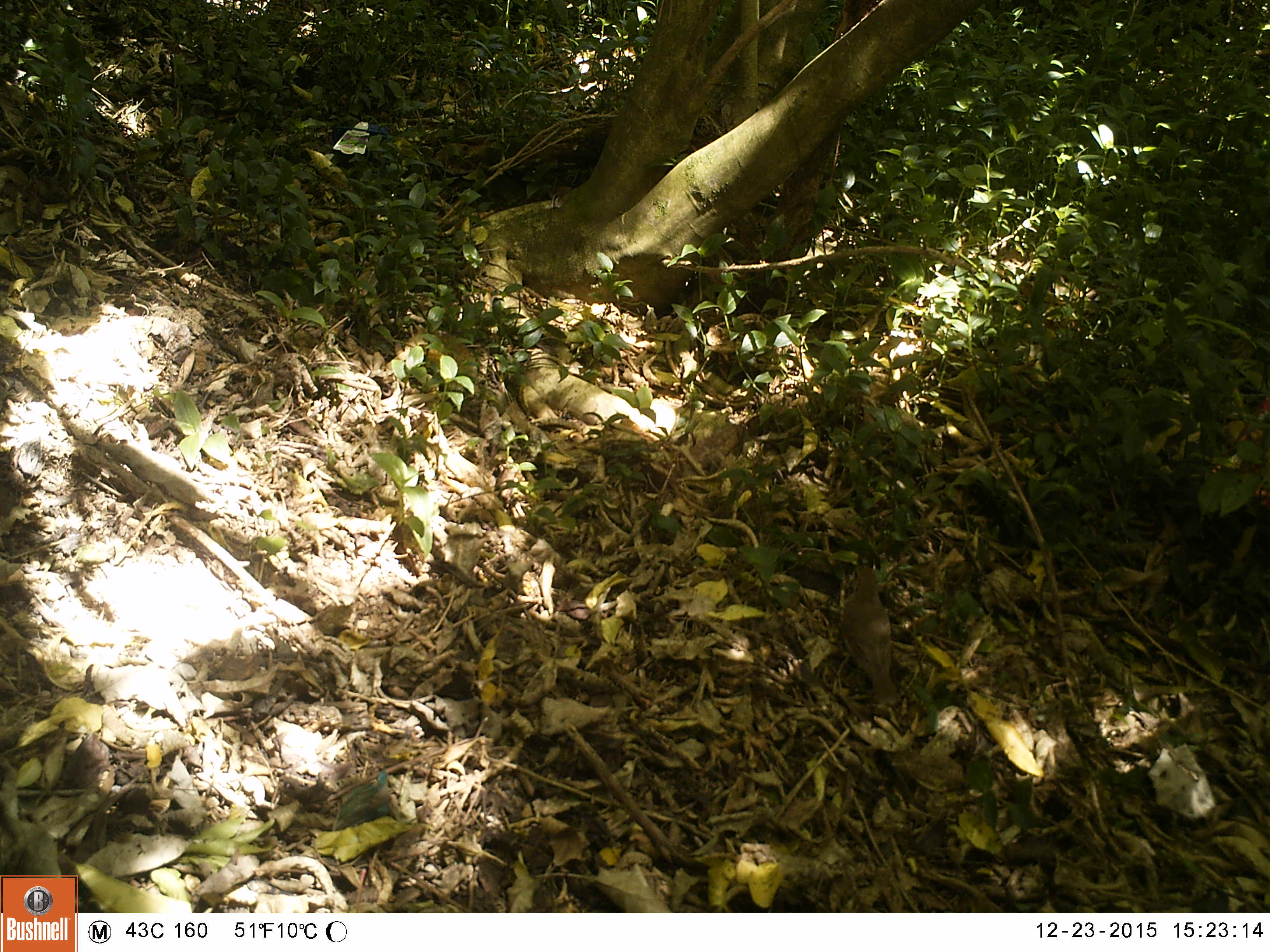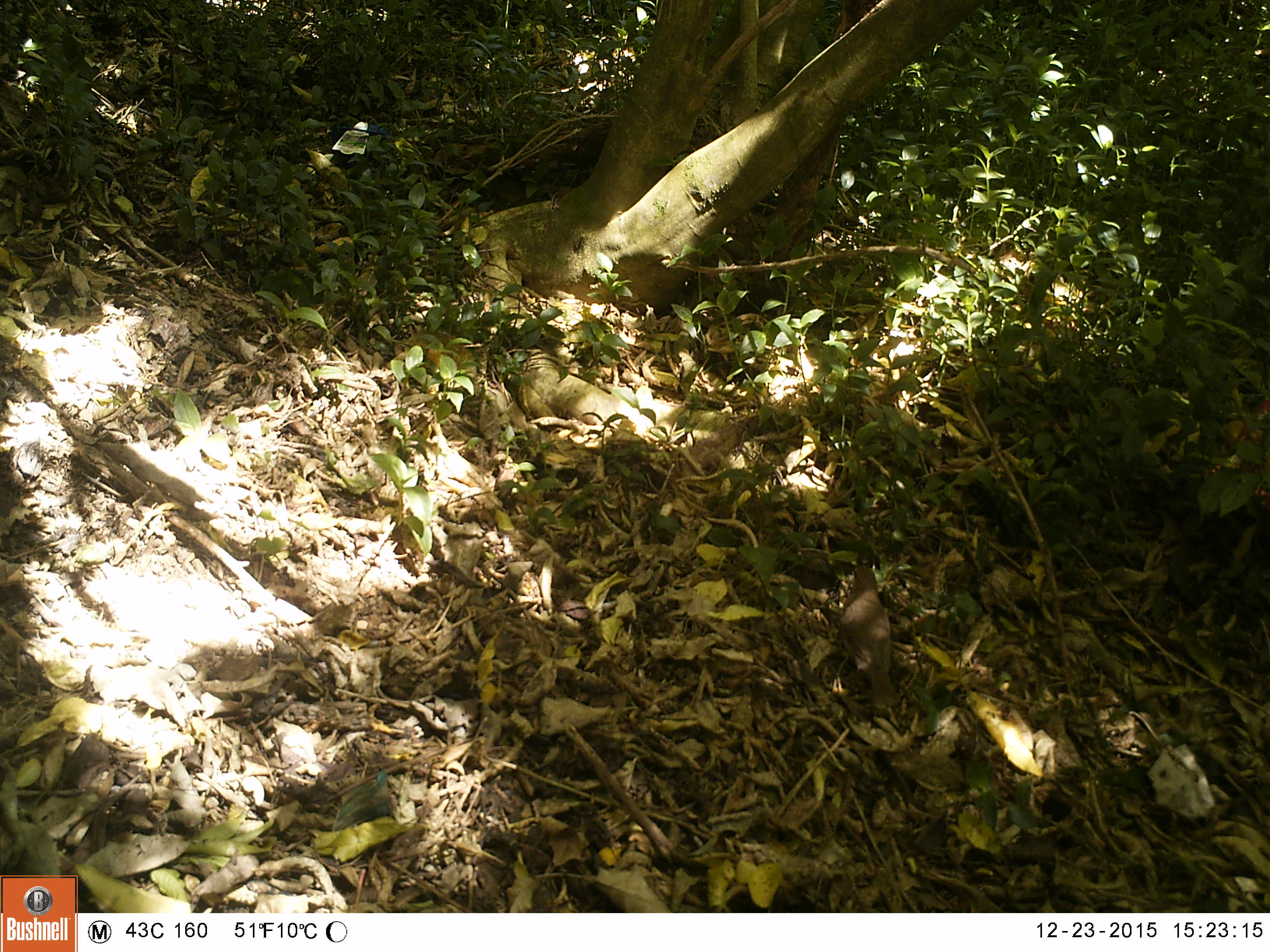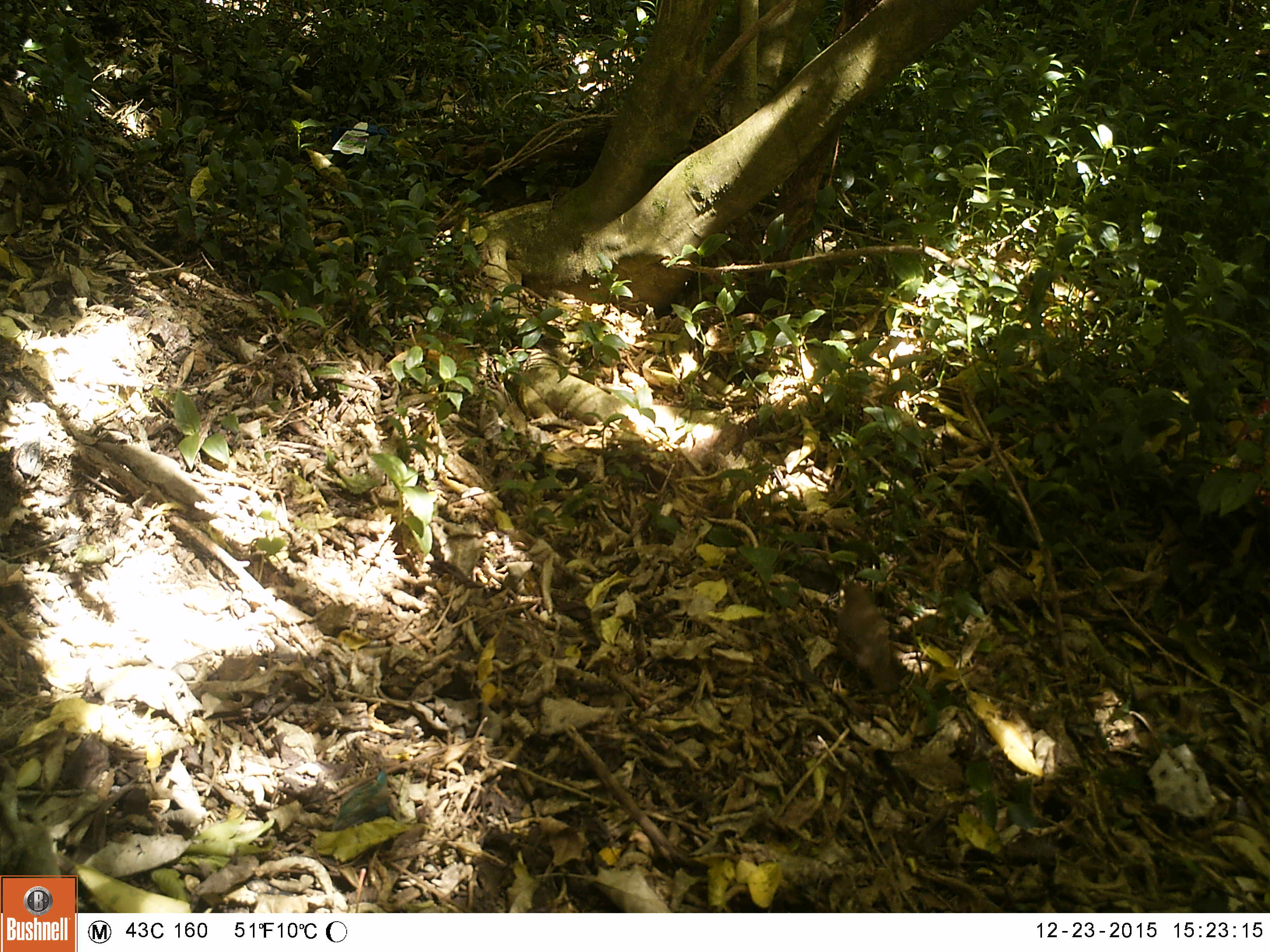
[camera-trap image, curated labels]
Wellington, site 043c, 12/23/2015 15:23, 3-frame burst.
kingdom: Animalia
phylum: Chordata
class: Aves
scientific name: Aves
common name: bird